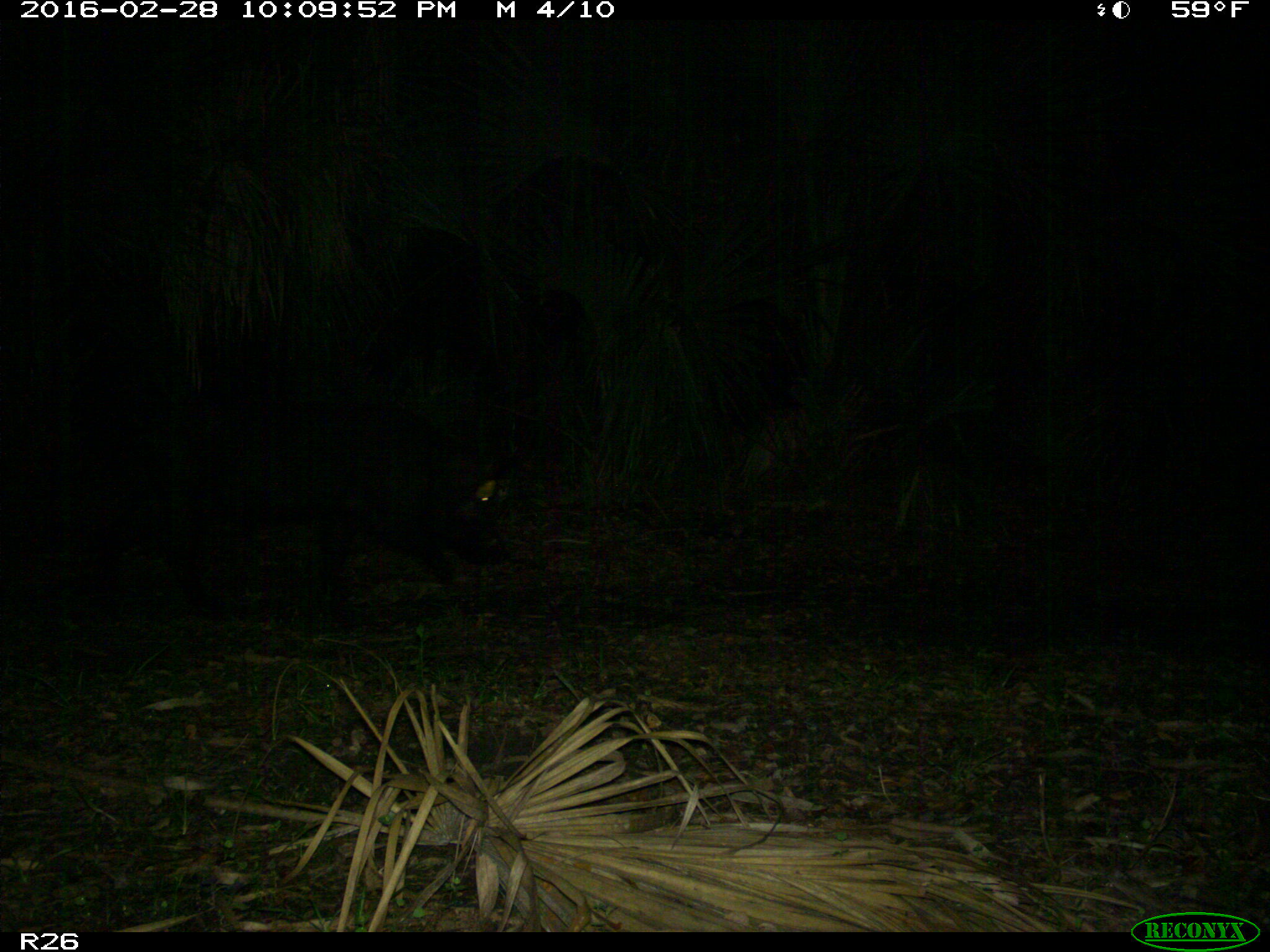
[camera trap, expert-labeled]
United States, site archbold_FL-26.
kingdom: Animalia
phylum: Chordata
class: Mammalia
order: Artiodactyla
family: Suidae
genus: Sus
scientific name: Sus scrofa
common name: wild boar